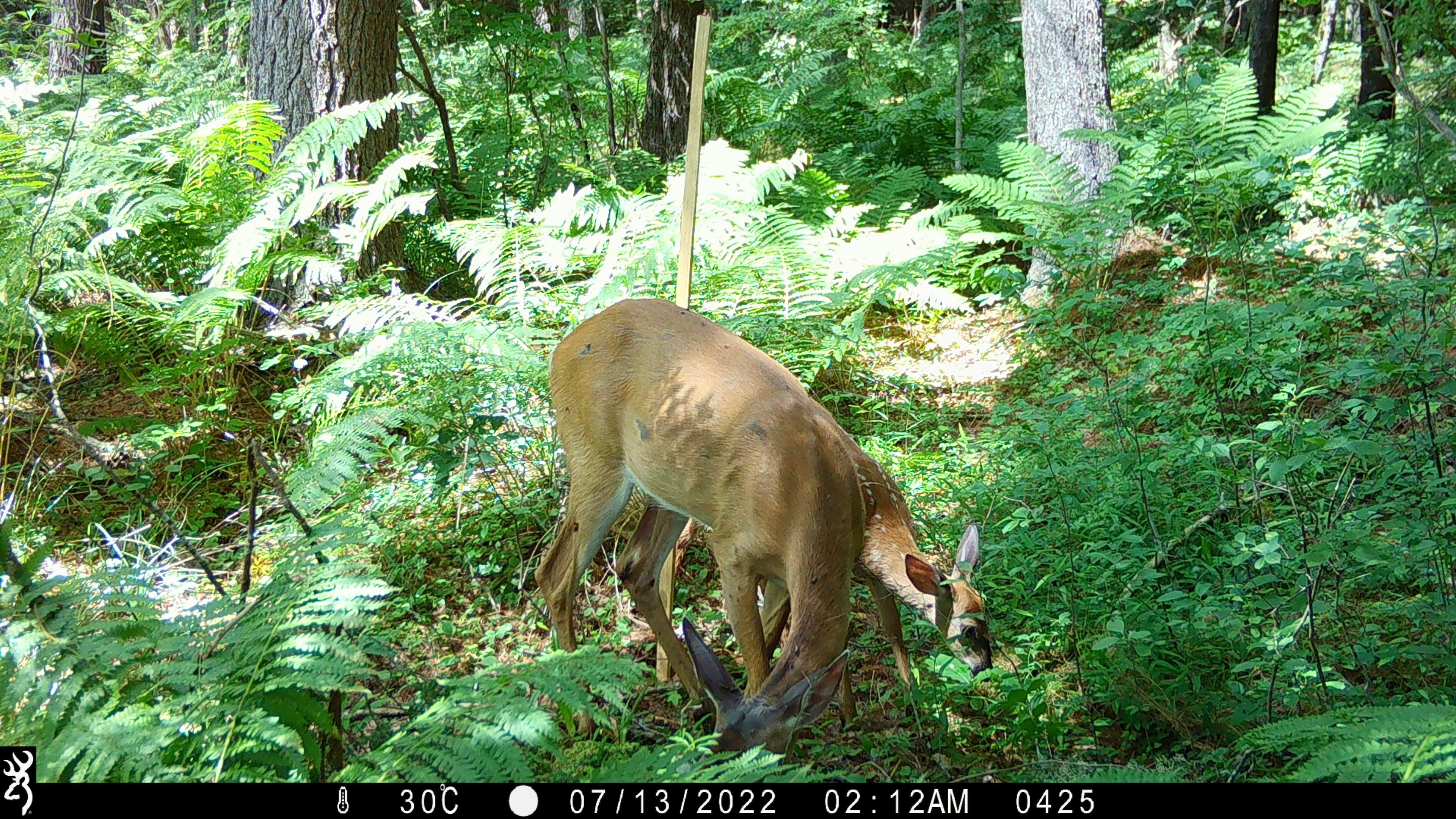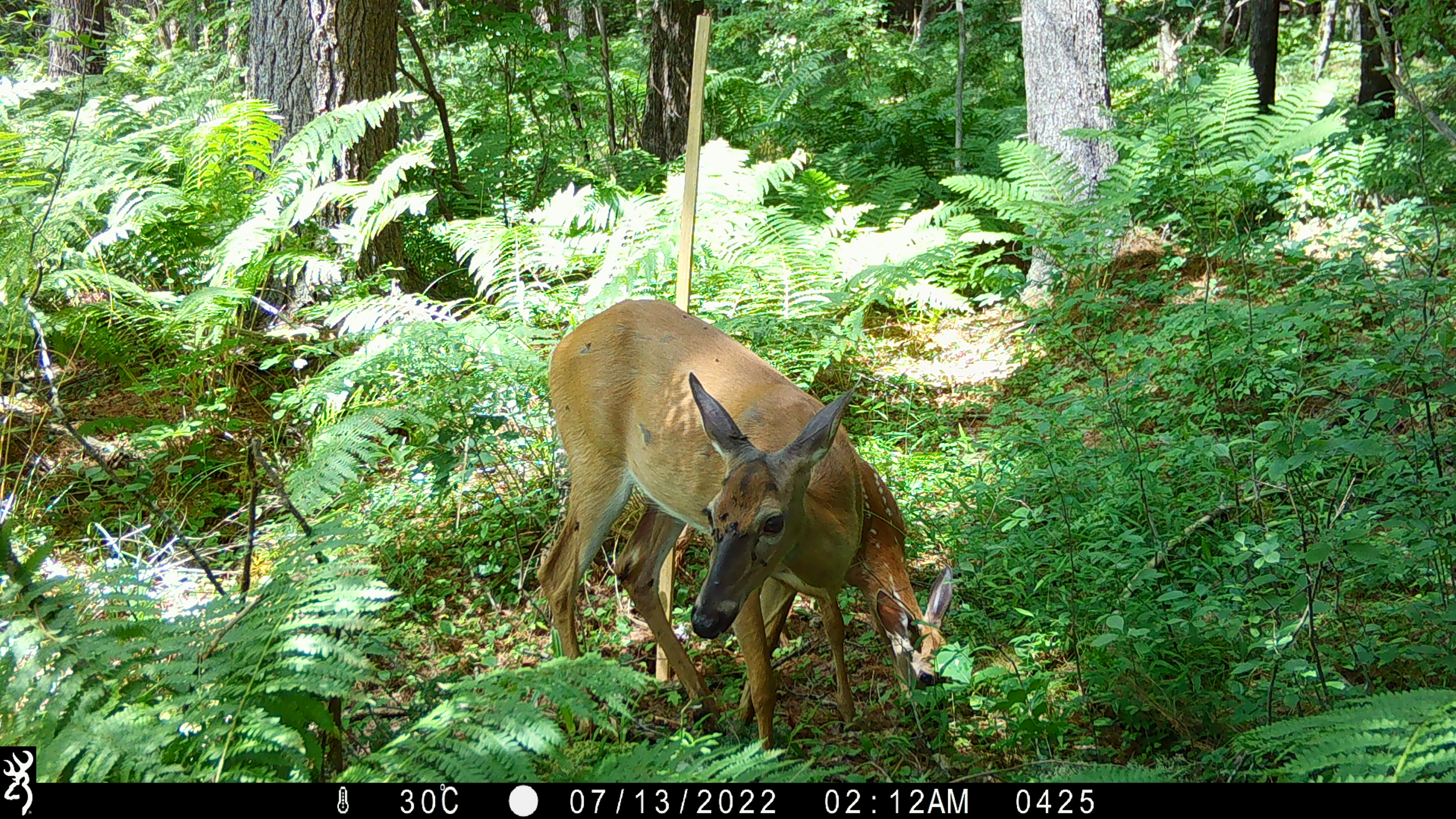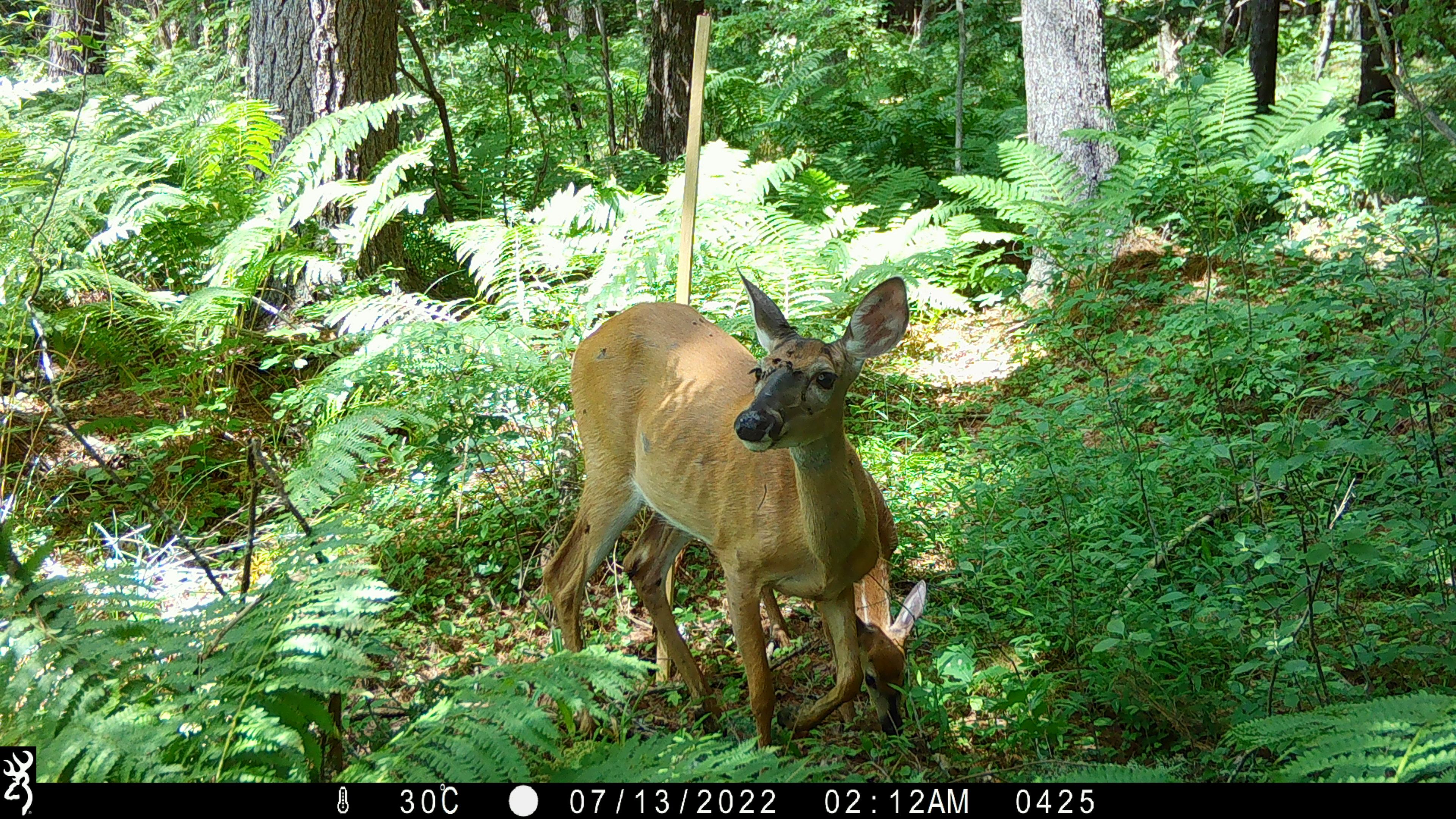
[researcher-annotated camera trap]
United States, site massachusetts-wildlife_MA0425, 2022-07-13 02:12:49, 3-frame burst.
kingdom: Animalia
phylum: Chordata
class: Mammalia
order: Artiodactyla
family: Cervidae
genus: Odocoileus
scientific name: Odocoileus virginianus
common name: white-tailed deer